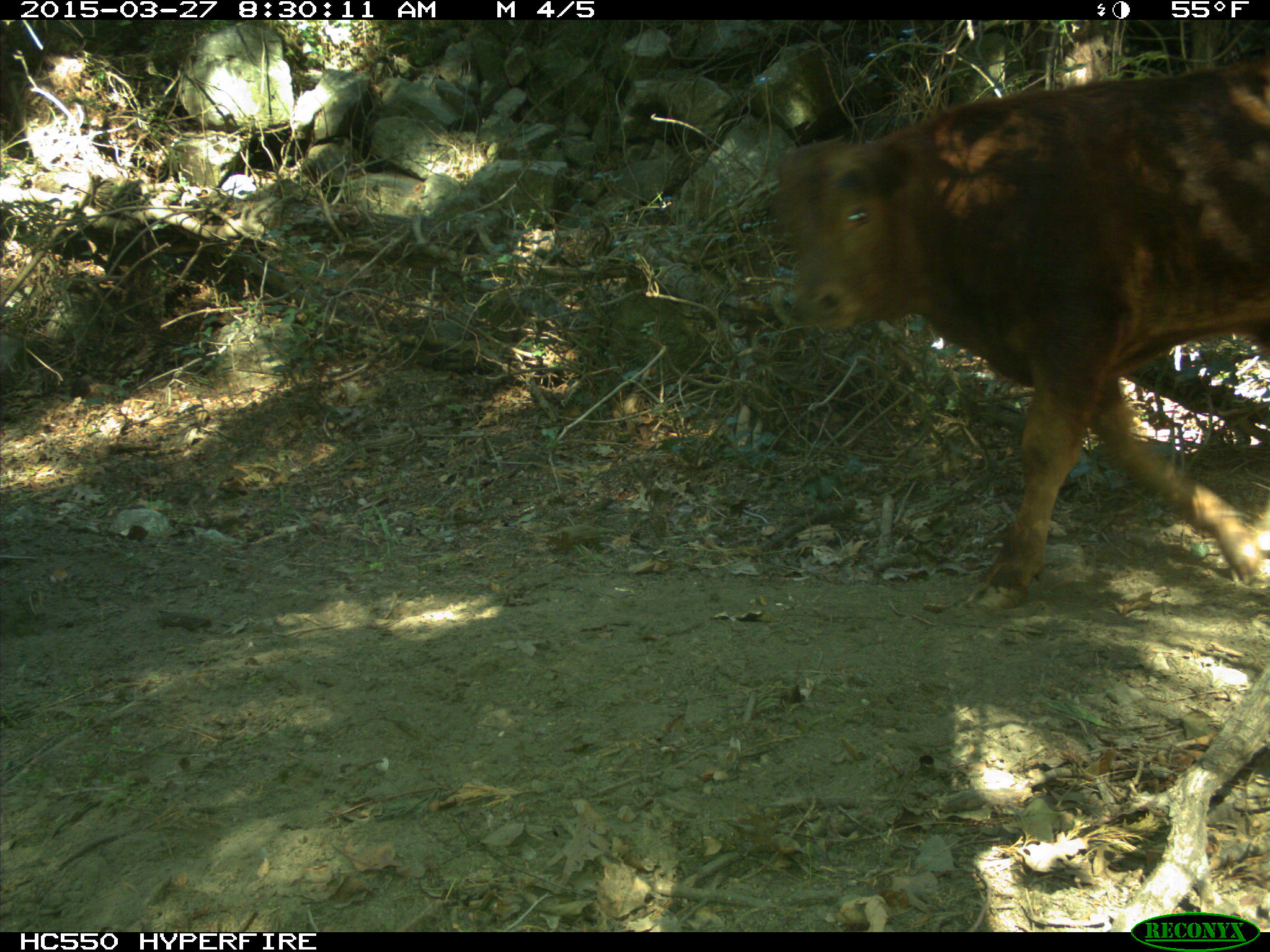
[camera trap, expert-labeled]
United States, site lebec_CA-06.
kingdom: Animalia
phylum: Chordata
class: Mammalia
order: Artiodactyla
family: Bovidae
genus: Bos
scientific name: Bos taurus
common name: domestic cow